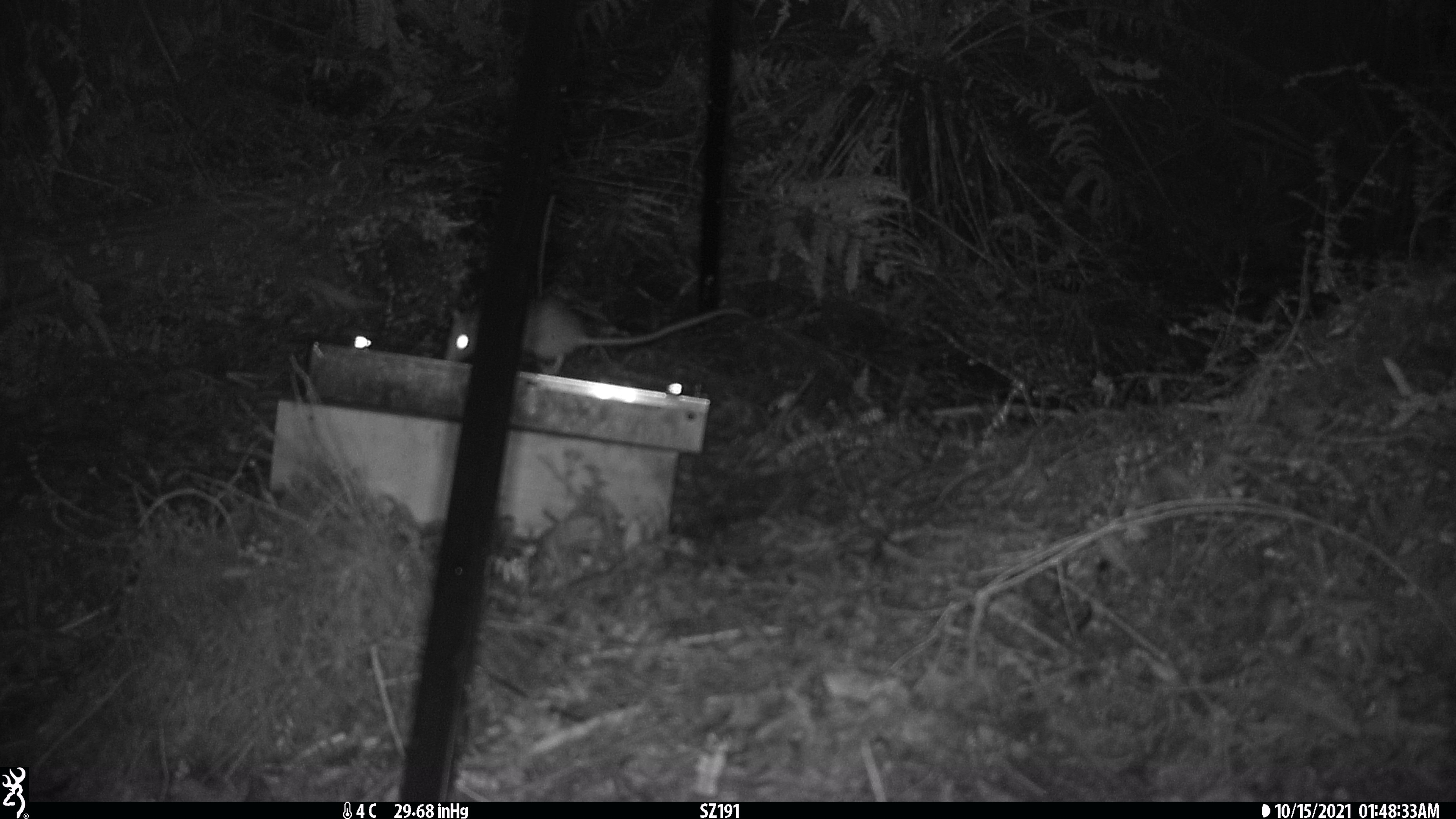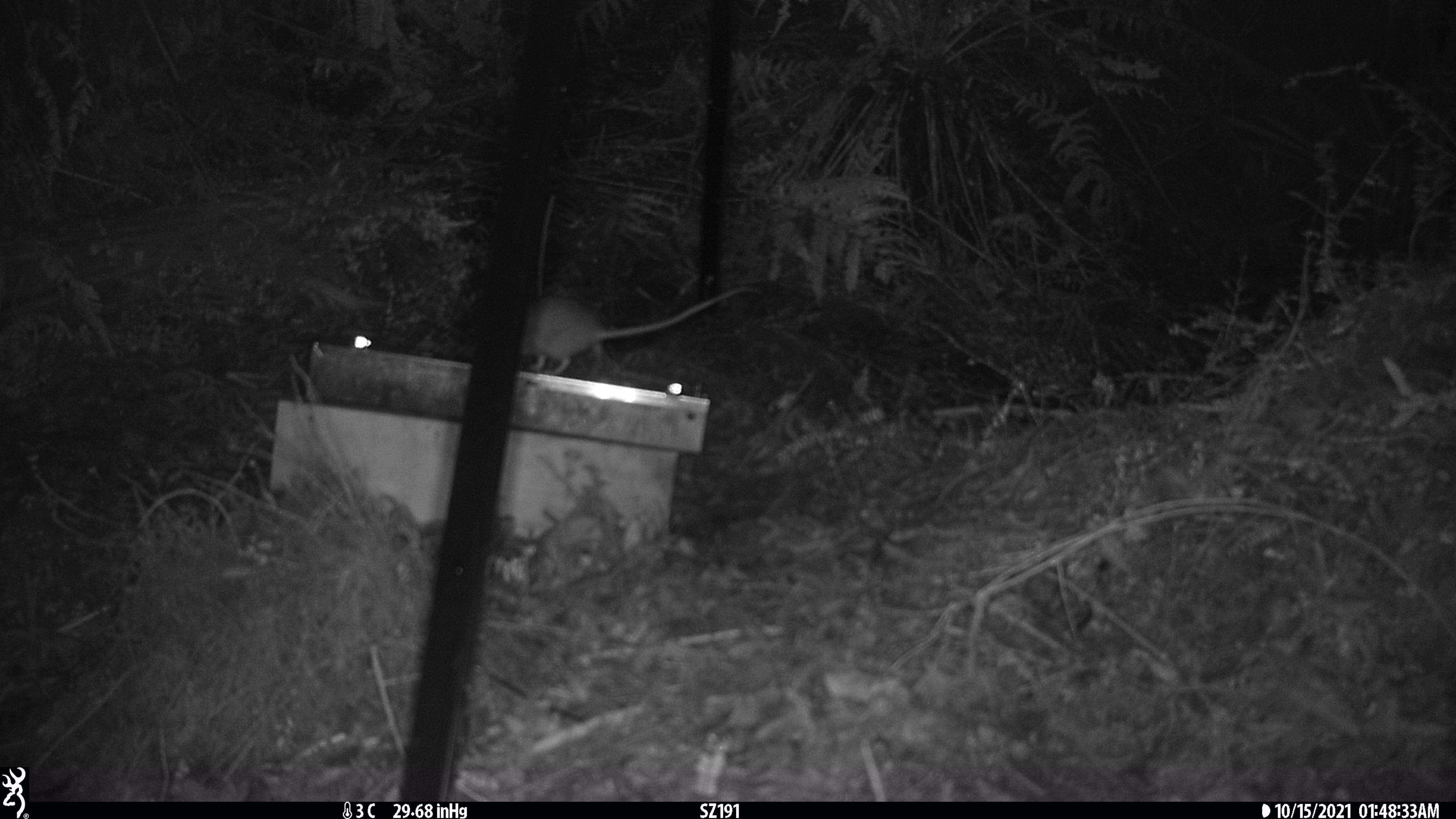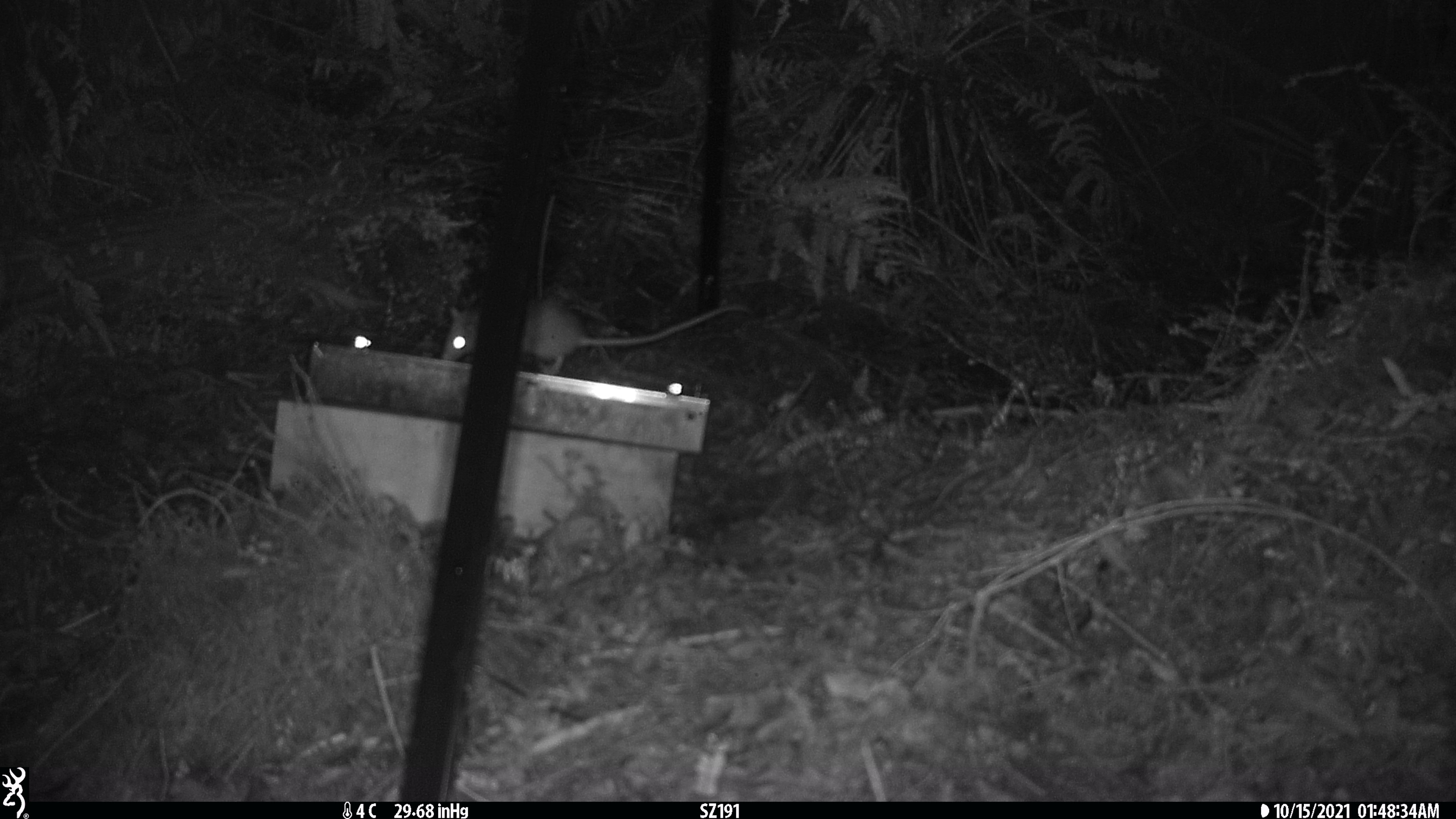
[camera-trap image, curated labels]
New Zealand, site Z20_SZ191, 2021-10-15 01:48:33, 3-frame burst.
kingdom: Animalia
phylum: Chordata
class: Mammalia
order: Rodentia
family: Muridae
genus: Rattus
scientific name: Rattus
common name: rat